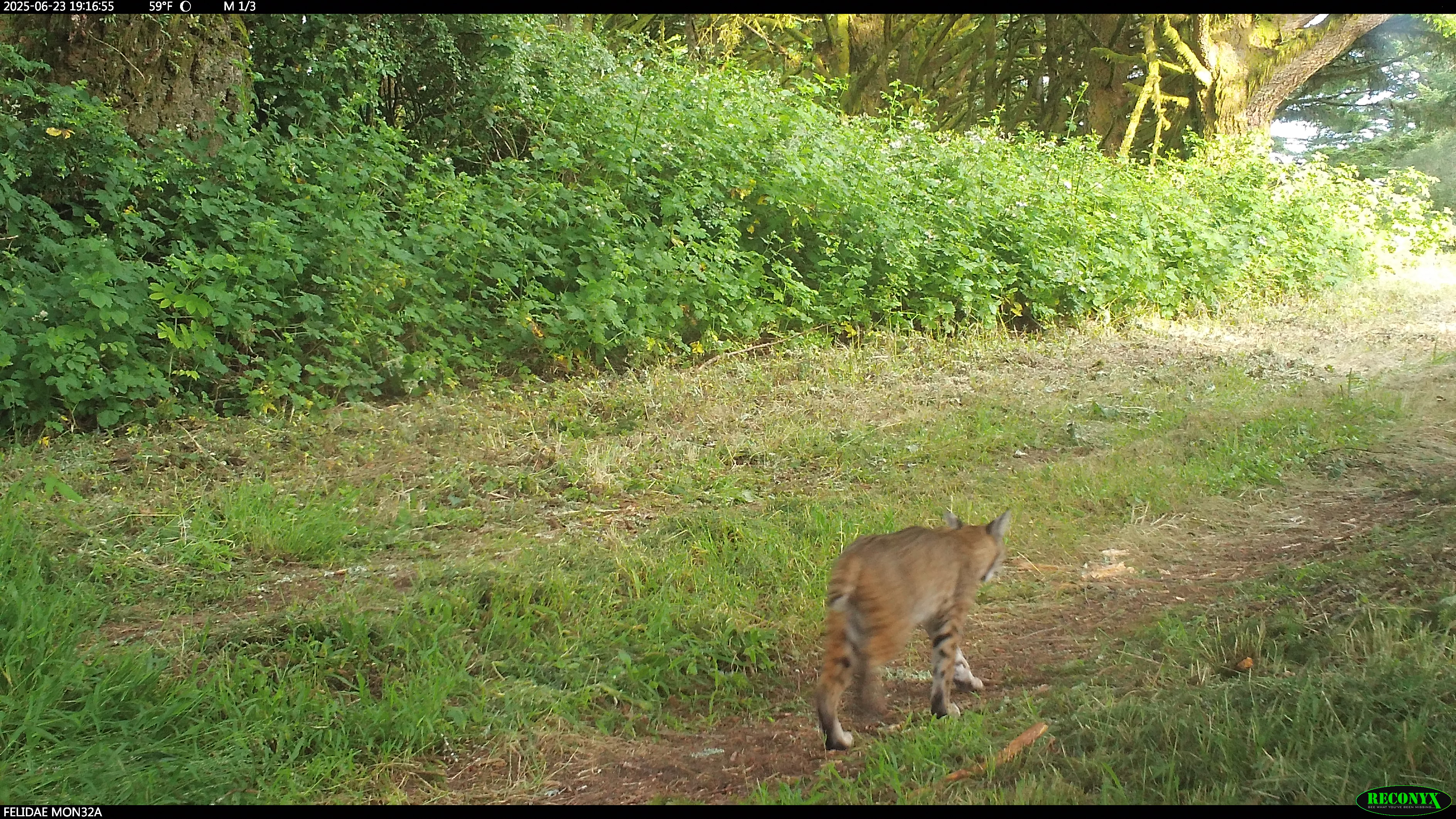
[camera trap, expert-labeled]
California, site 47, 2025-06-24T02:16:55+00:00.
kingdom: Animalia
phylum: Chordata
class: Mammalia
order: Carnivora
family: Felidae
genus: Lynx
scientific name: Lynx rufus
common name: bobcat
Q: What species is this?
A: Bobcat (Lynx rufus).